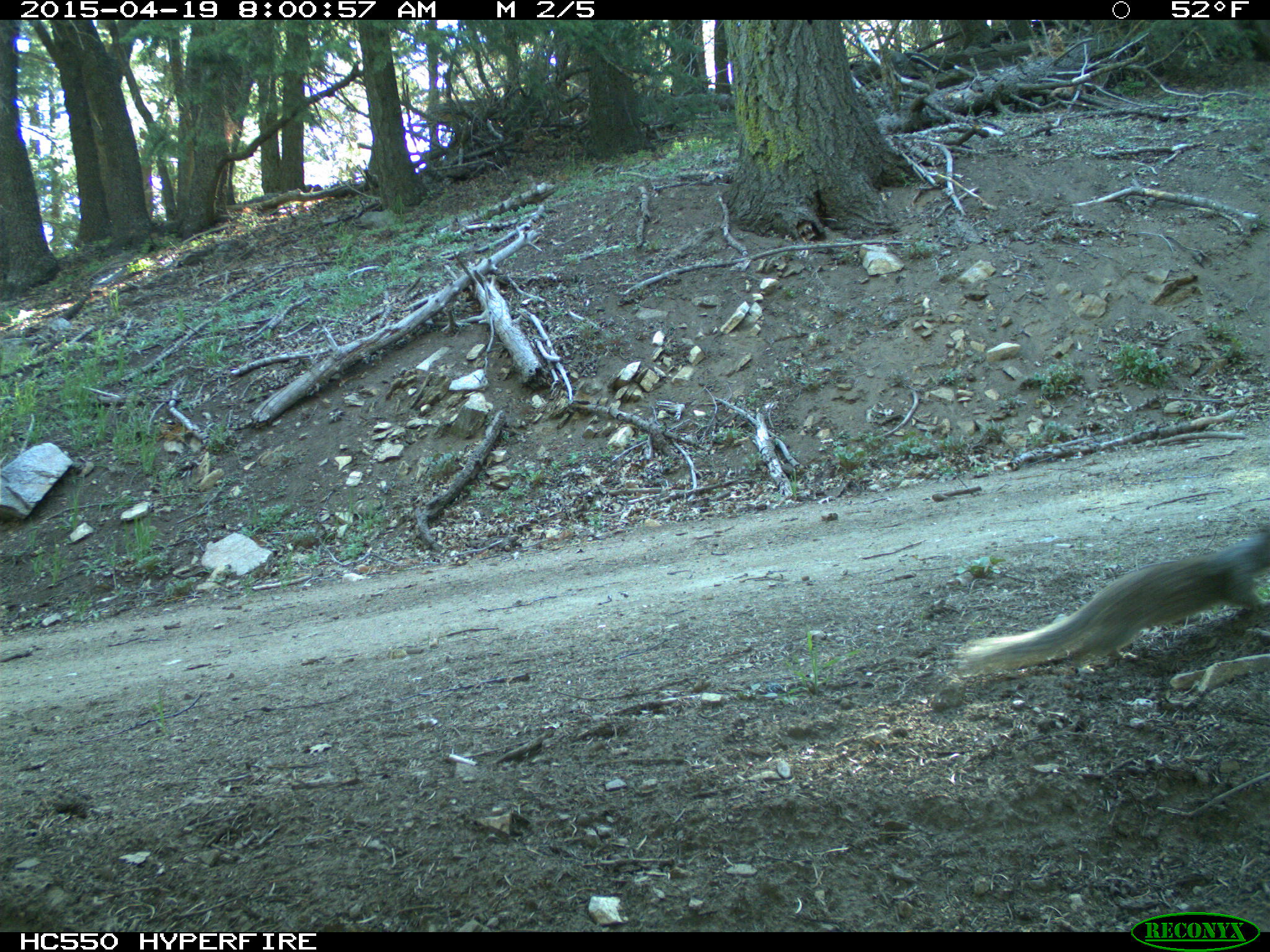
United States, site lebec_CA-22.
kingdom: Animalia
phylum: Chordata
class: Mammalia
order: Rodentia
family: Sciuridae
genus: Otospermophilus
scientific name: Otospermophilus beecheyi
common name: california ground squirrel